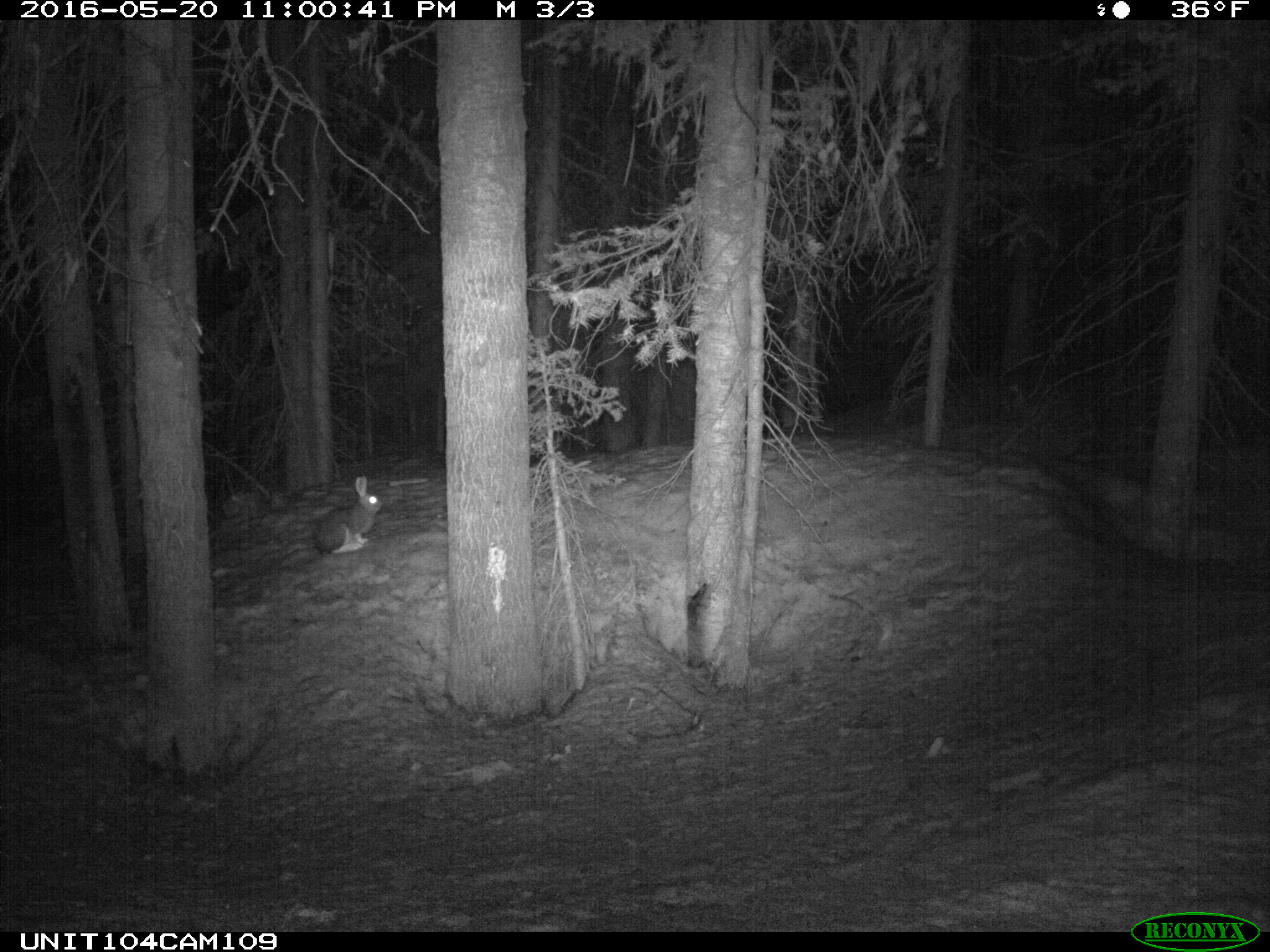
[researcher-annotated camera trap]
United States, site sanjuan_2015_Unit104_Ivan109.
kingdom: Animalia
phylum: Chordata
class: Mammalia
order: Lagomorpha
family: Leporidae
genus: Lepus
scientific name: Lepus americanus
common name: snowshoe hare